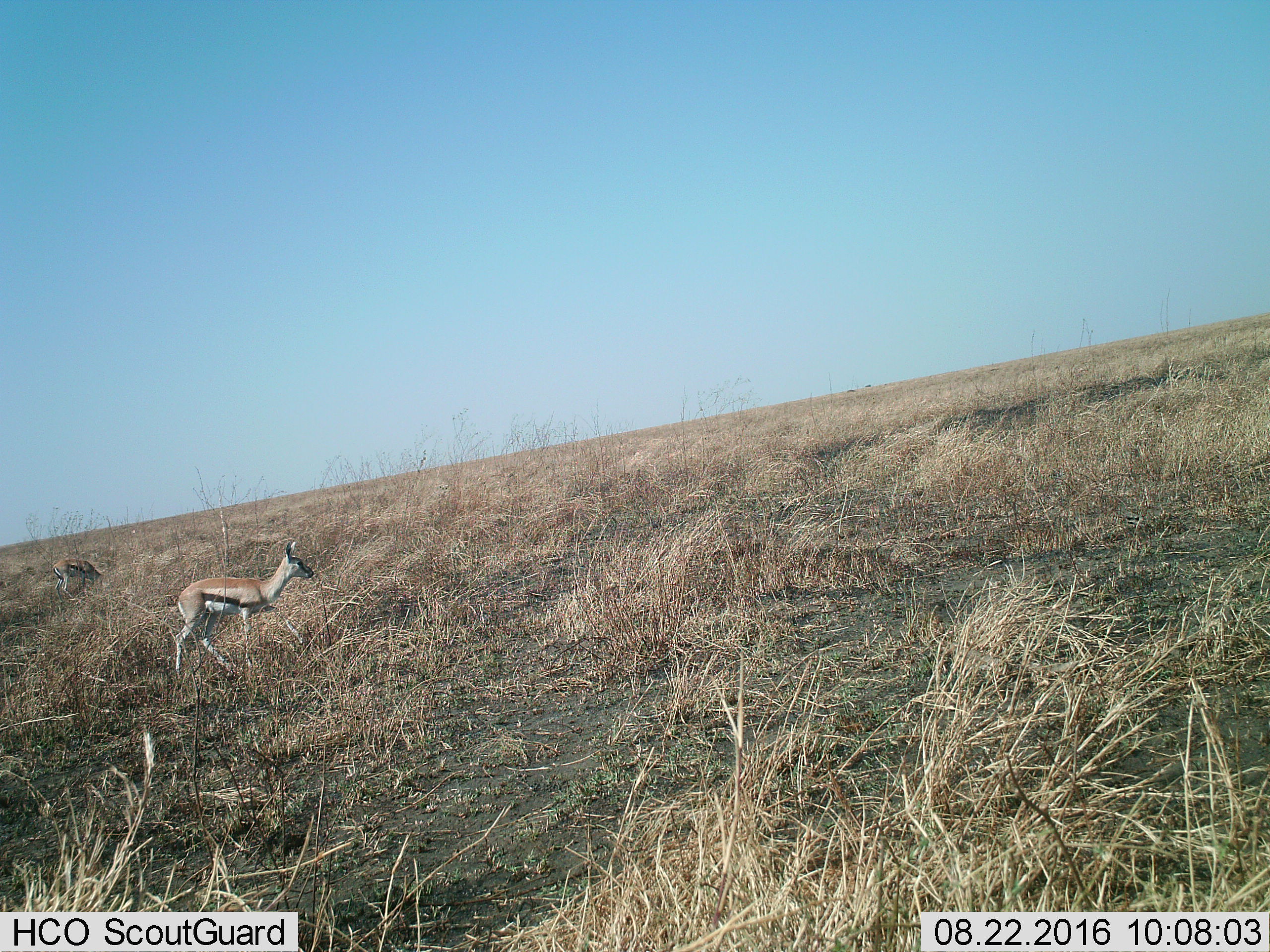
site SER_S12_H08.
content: unidentified animal